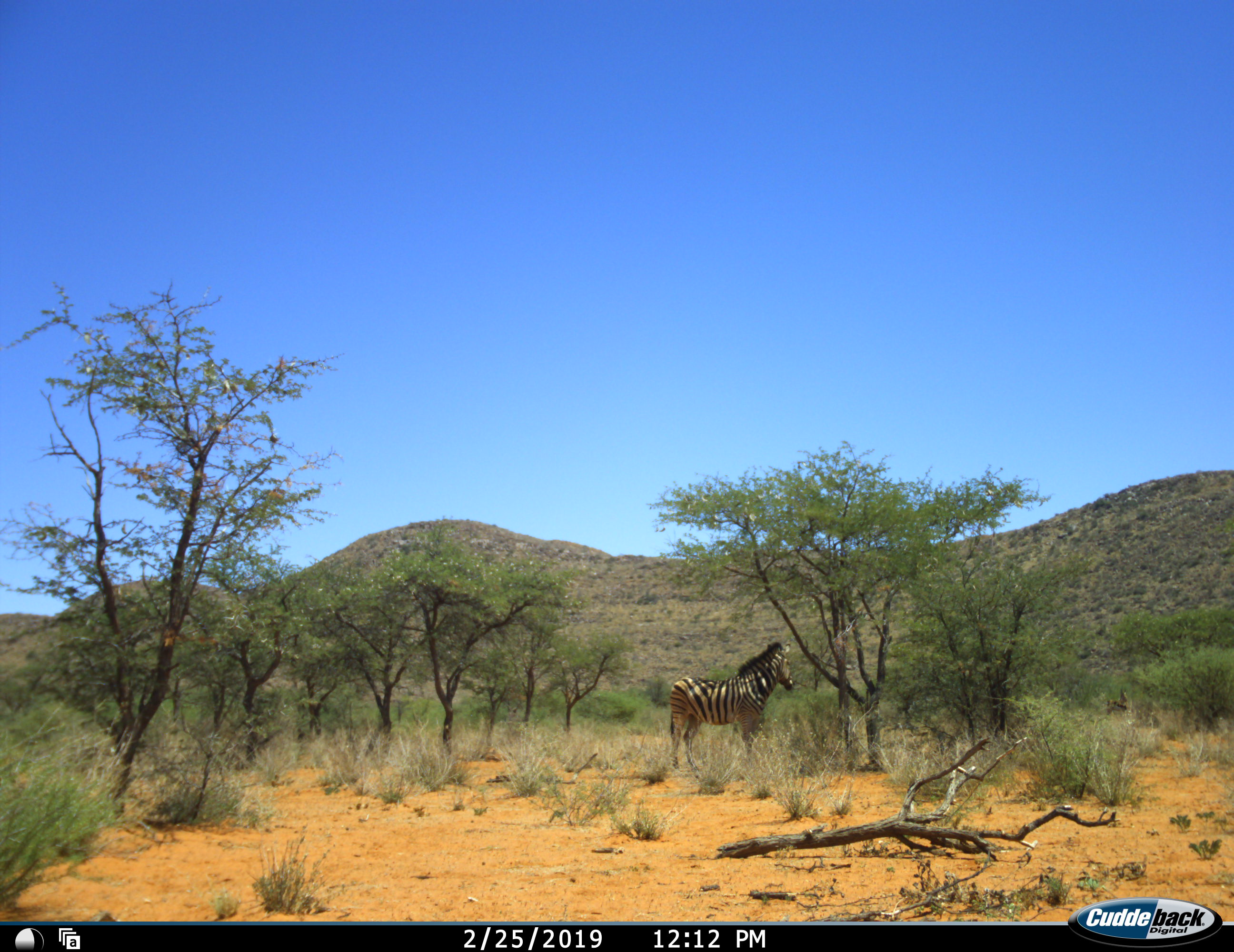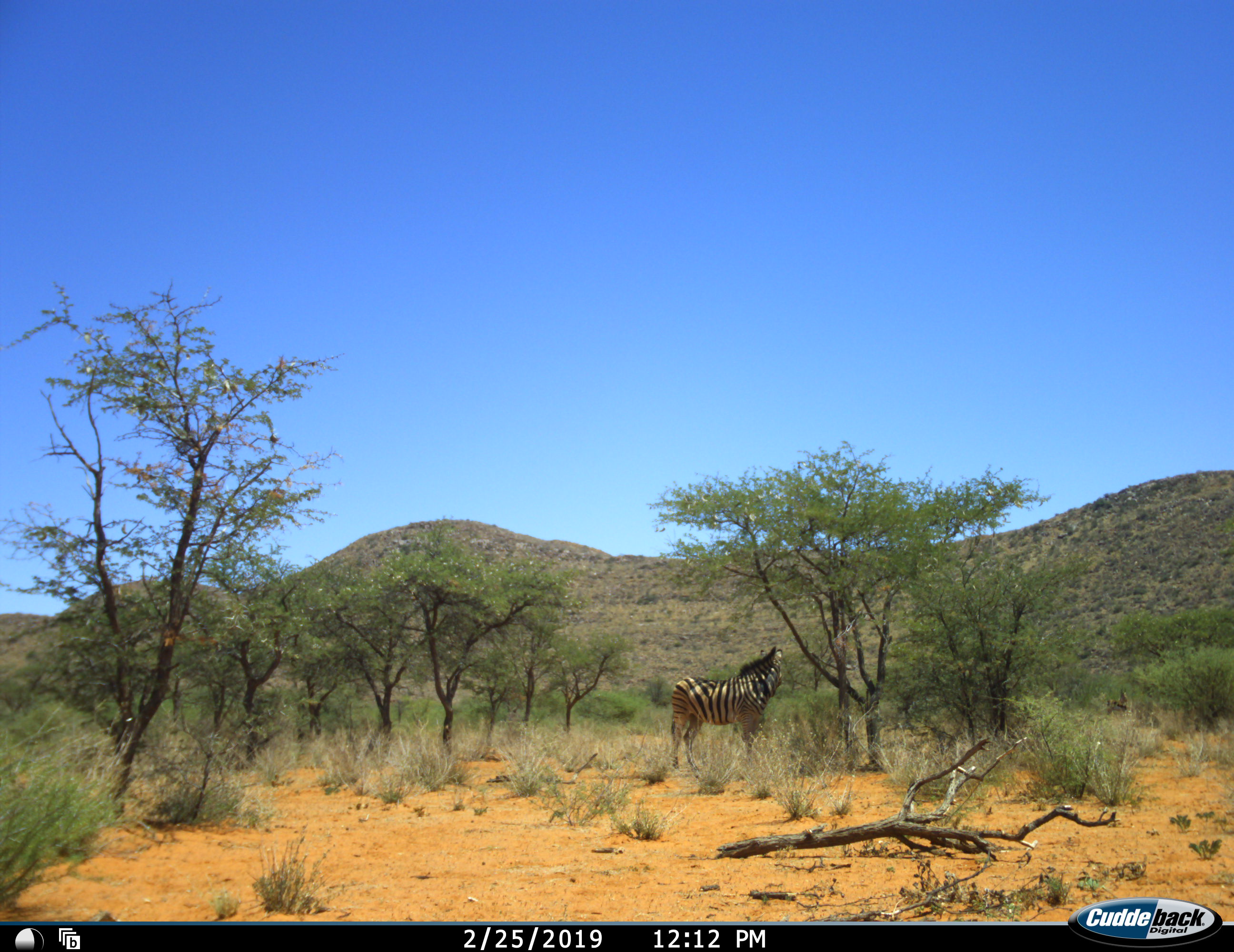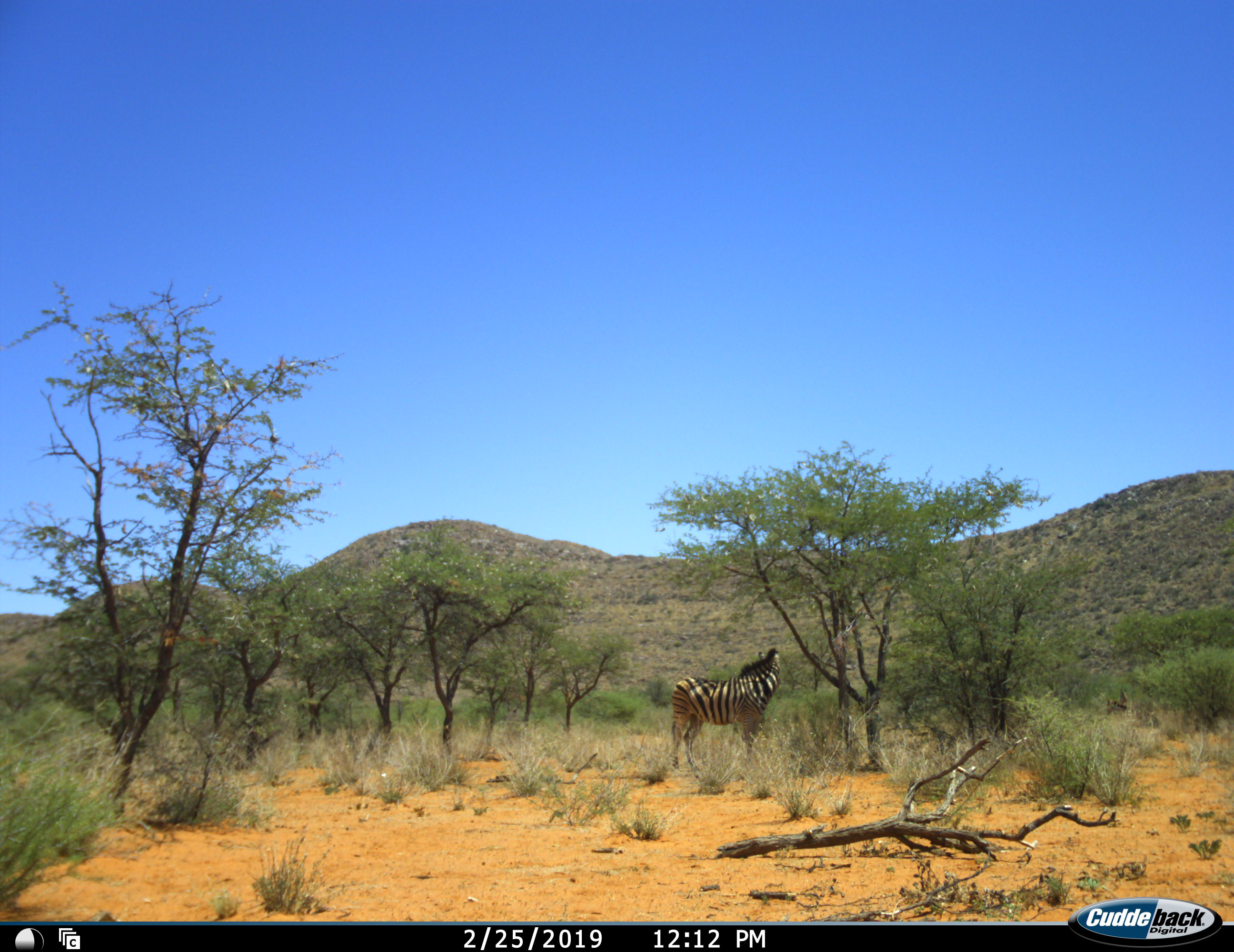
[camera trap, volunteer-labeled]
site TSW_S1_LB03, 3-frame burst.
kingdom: Animalia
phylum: Chordata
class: Mammalia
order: Perissodactyla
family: Equidae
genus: Equus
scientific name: Equus quagga burchellii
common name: burchell's zebra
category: zebraburchells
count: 1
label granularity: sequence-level